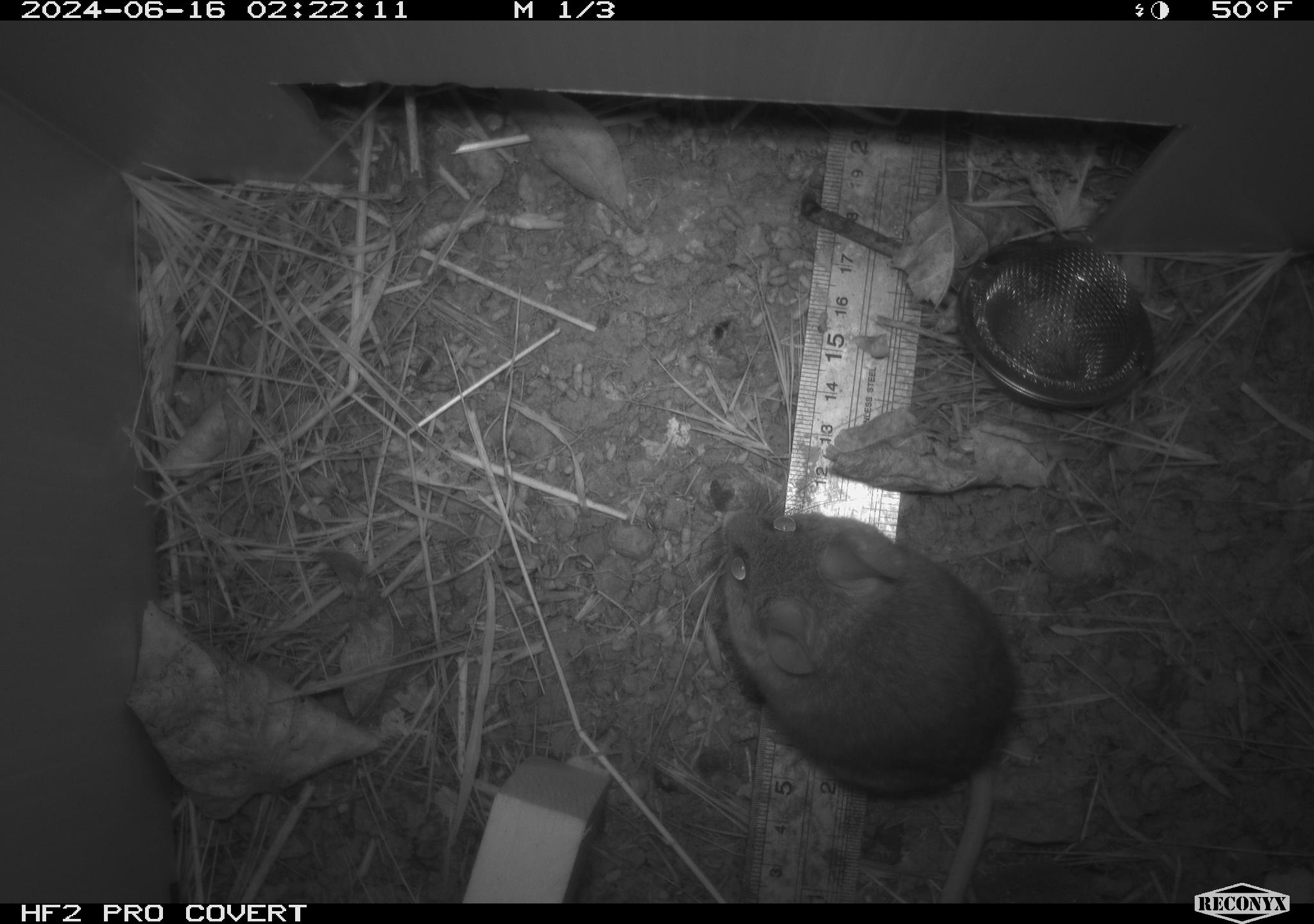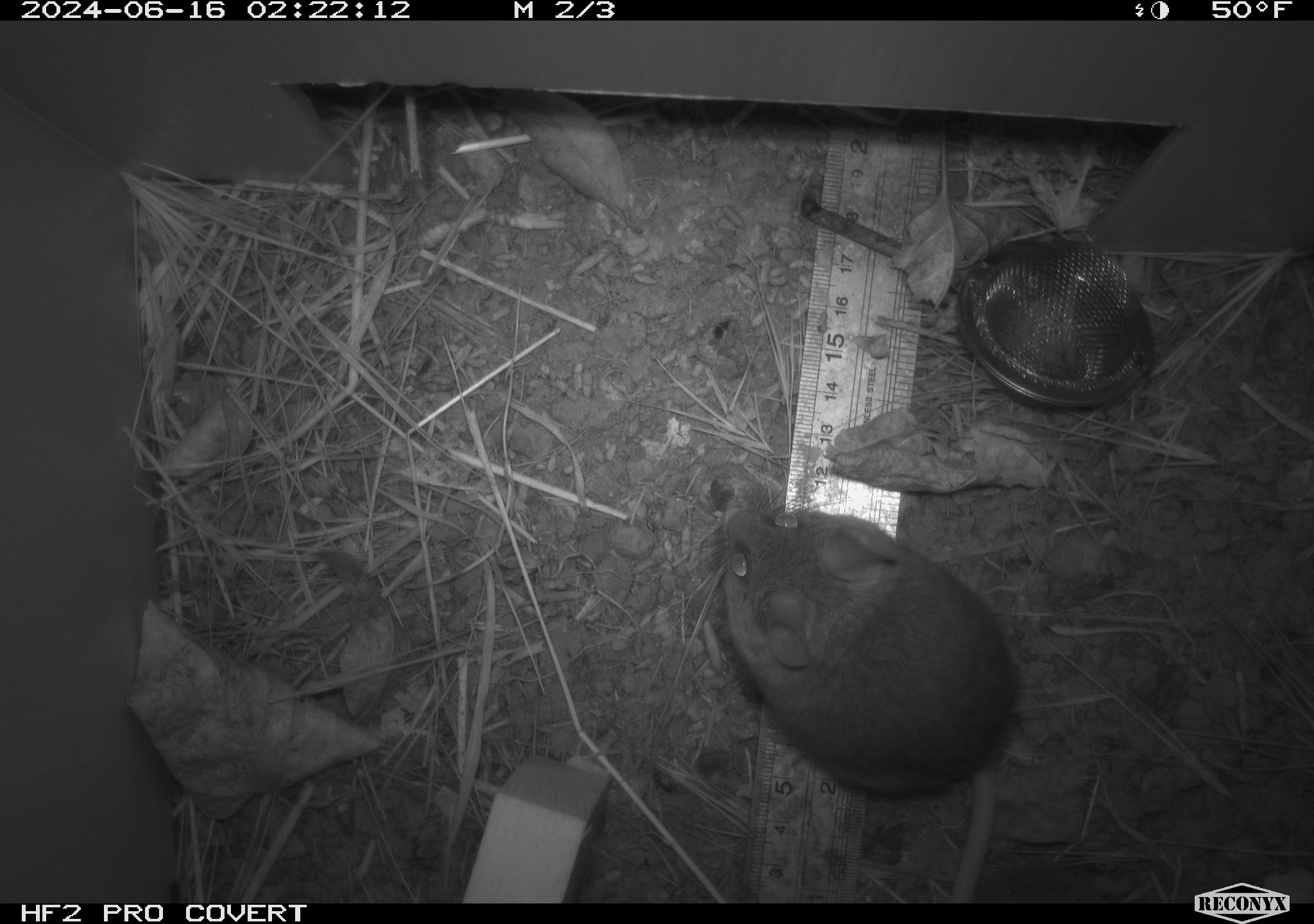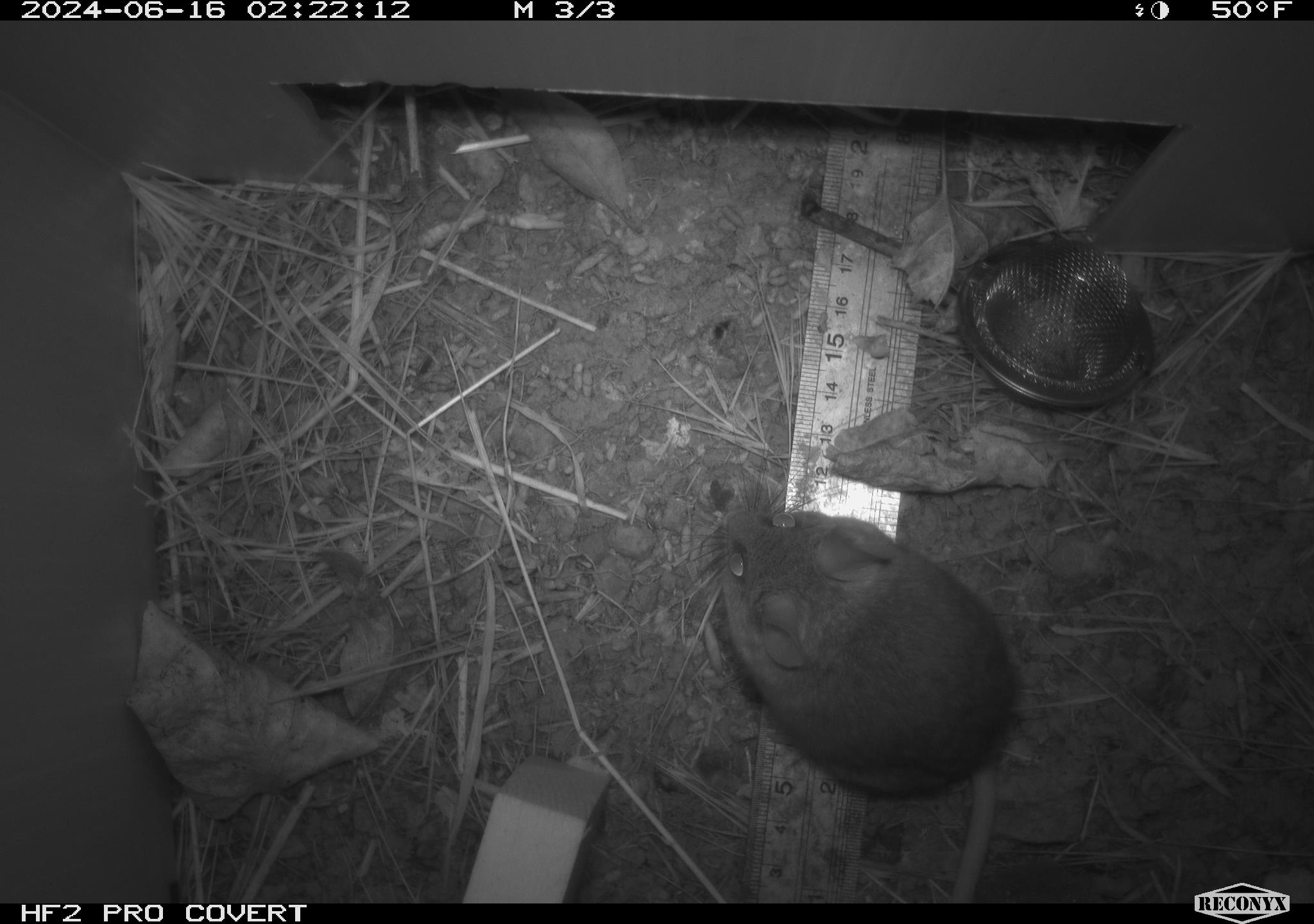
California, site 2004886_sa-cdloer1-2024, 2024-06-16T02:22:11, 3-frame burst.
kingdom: Animalia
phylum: Chordata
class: Mammalia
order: Rodentia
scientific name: Rodentia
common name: mouse species